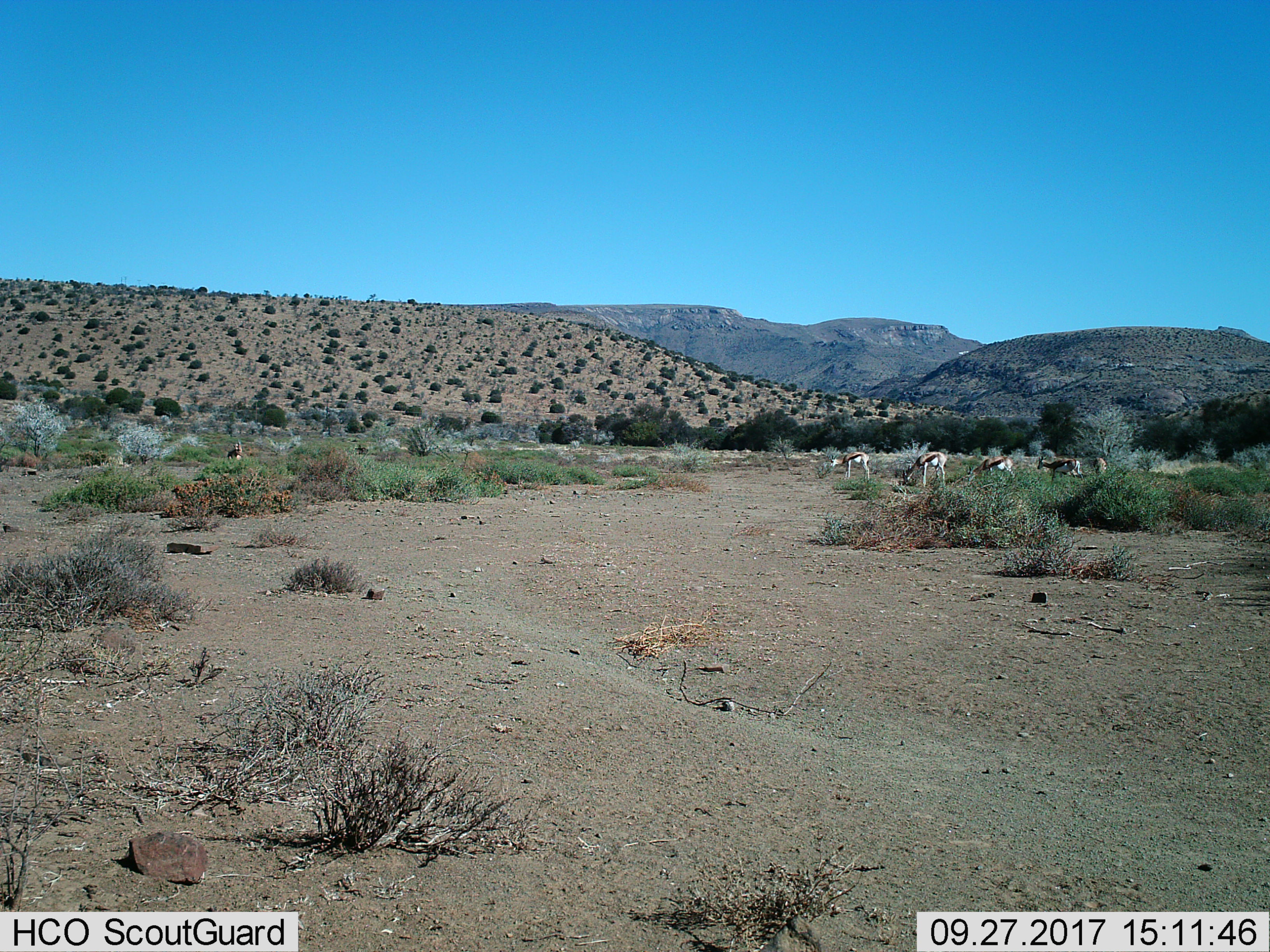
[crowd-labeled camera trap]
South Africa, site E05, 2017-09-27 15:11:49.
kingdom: Animalia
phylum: Chordata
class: Mammalia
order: Artiodactyla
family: Bovidae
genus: Antidorcas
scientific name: Antidorcas marsupialis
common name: springbok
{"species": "springbok (Antidorcas marsupialis)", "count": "6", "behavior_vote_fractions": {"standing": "43%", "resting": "0%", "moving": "14%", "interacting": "14%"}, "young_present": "14%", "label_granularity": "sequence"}